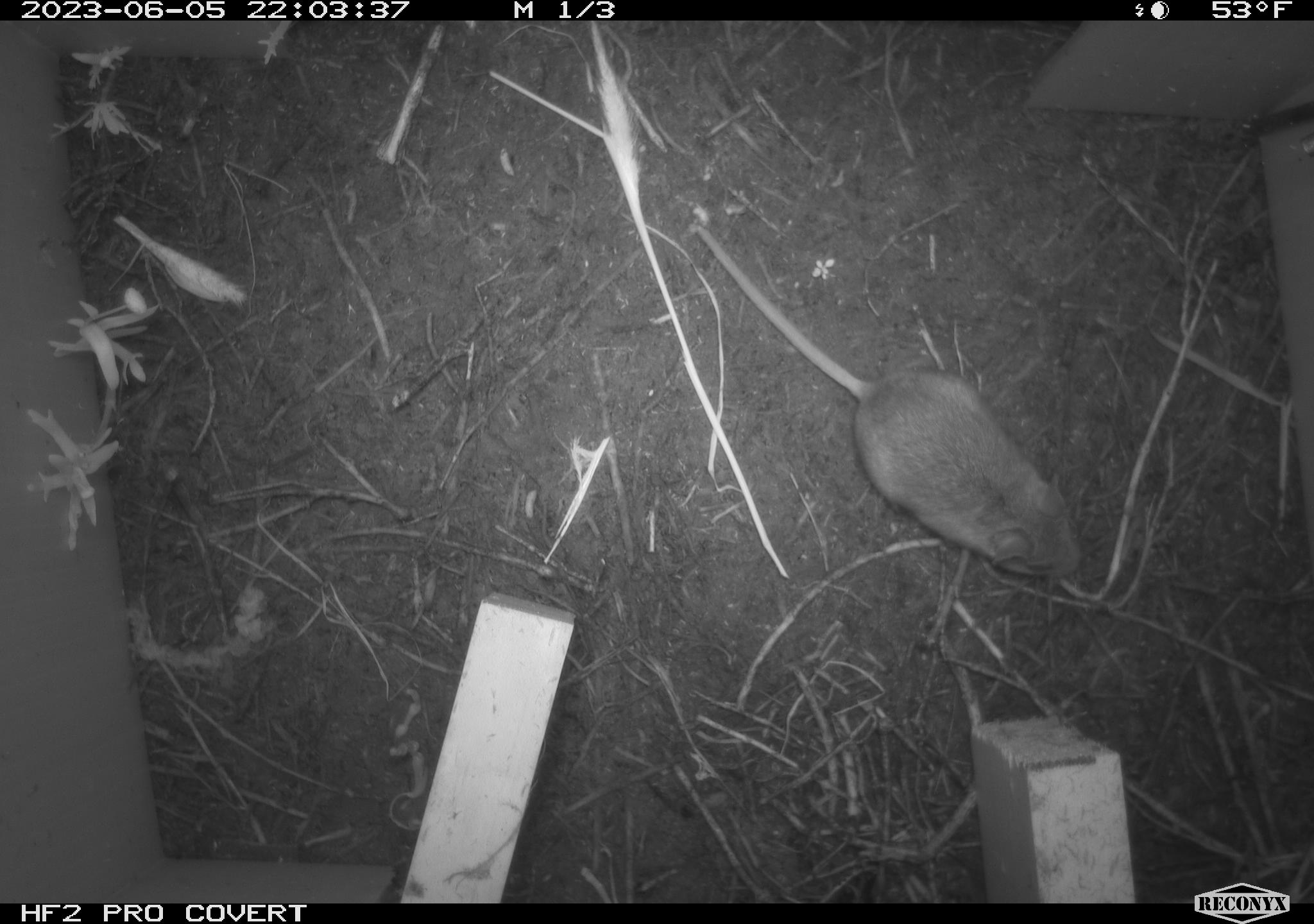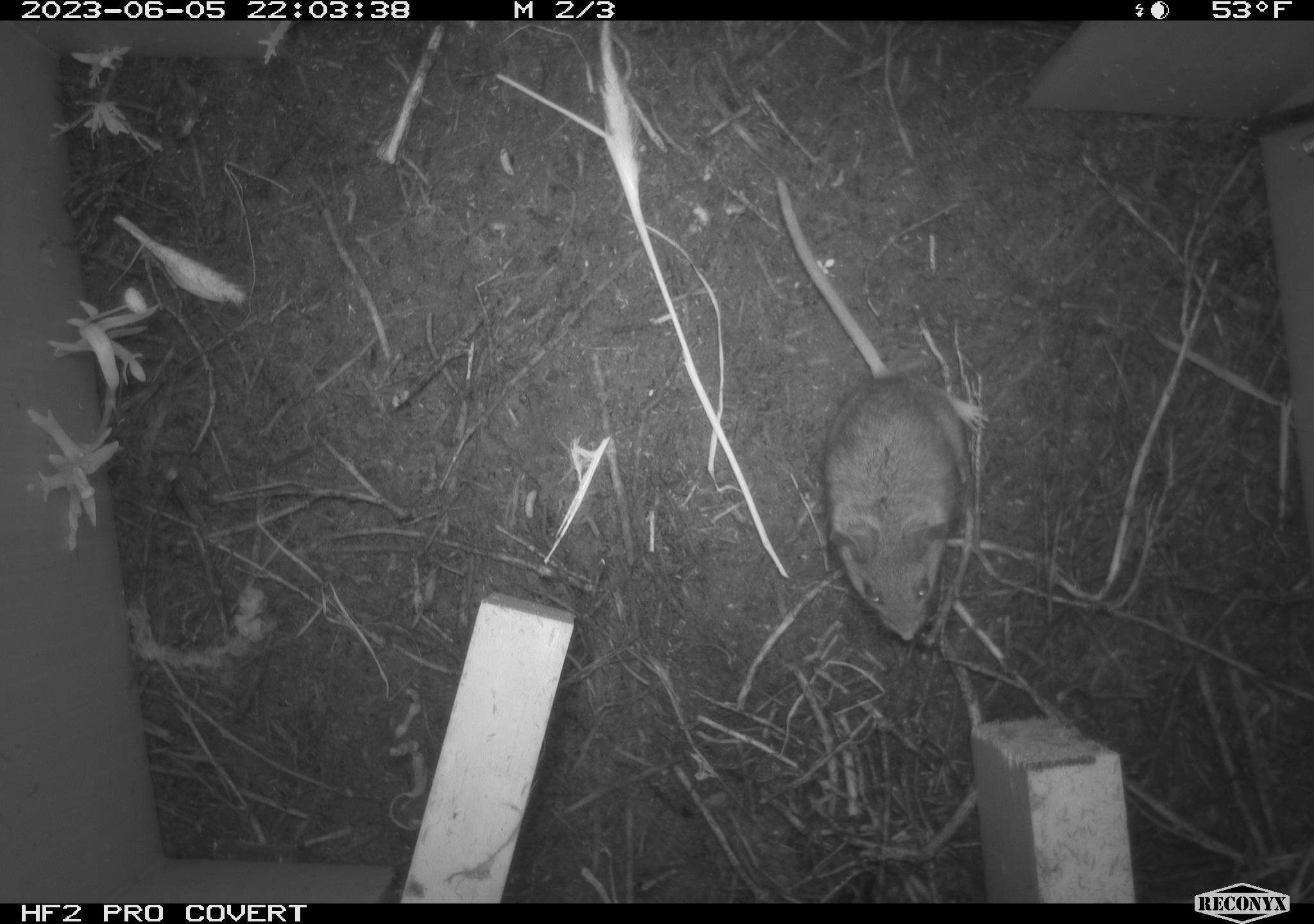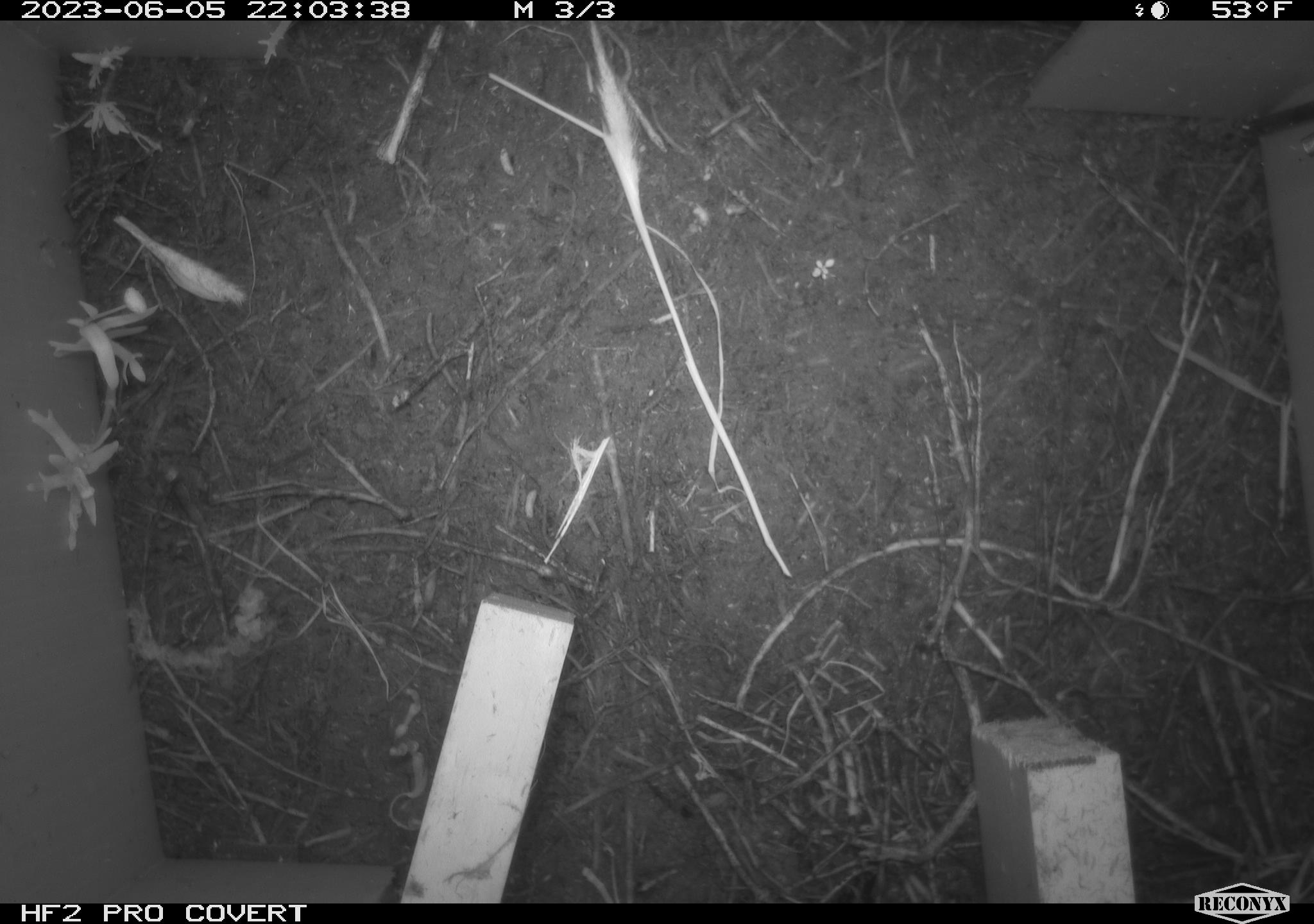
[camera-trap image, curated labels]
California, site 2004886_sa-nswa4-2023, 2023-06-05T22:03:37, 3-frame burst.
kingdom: Animalia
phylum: Chordata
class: Mammalia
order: Rodentia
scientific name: Rodentia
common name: mouse species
Mouse species (Rodentia).